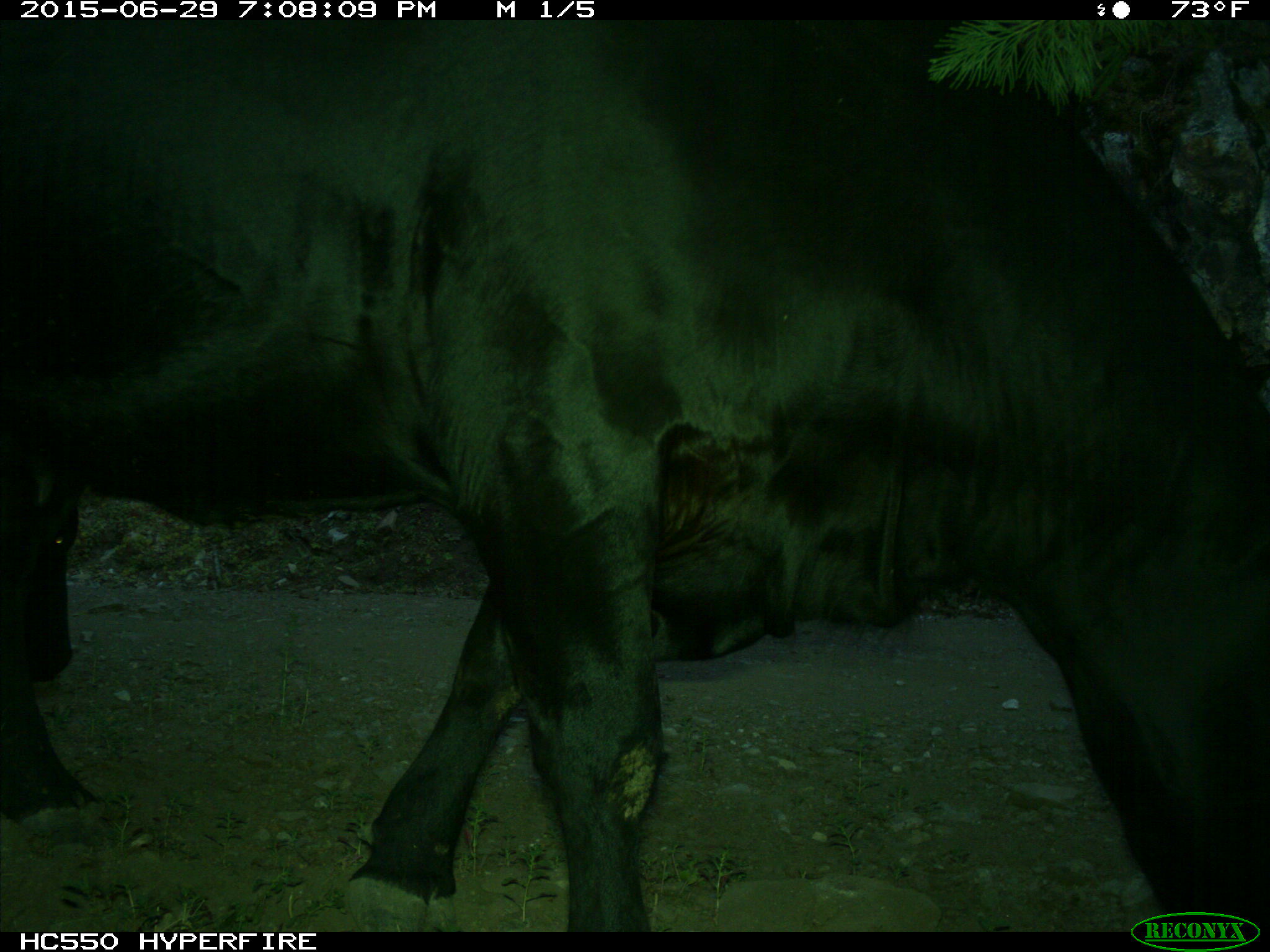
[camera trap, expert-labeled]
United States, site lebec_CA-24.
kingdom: Animalia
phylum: Chordata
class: Mammalia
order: Artiodactyla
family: Bovidae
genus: Bos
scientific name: Bos taurus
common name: domestic cow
Bos taurus (domestic cow).